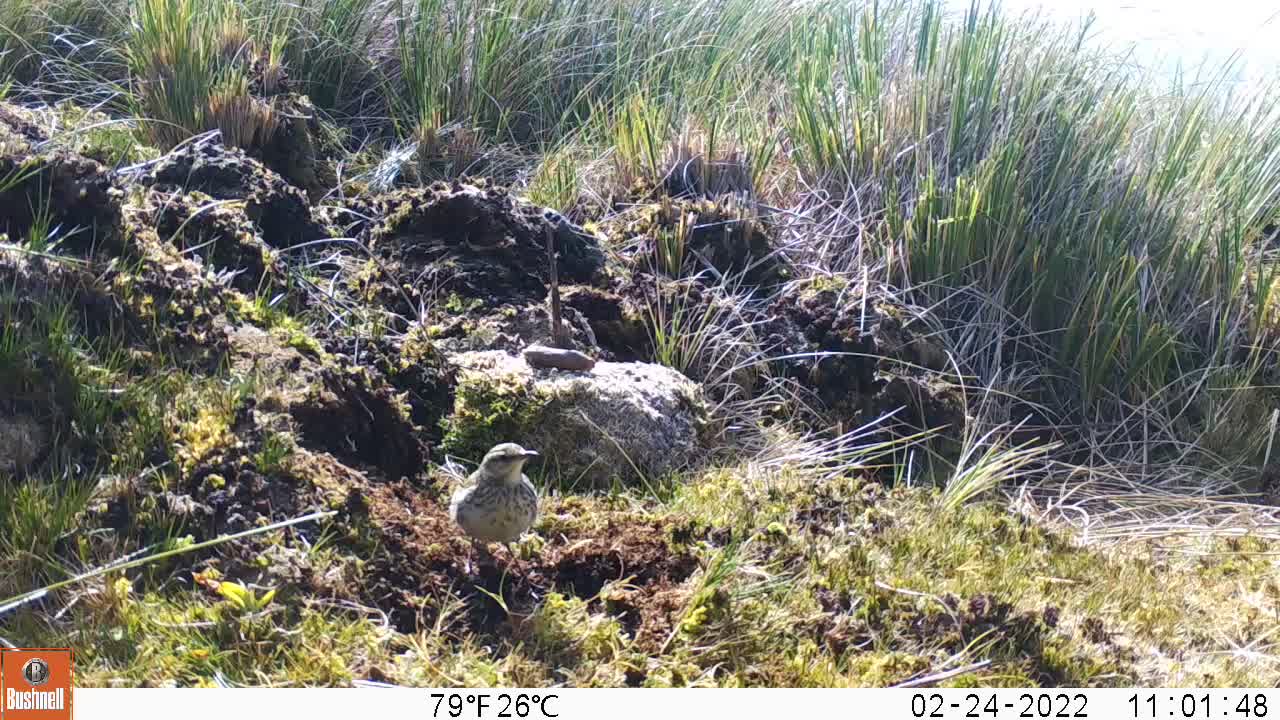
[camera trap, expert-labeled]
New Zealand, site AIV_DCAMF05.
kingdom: Animalia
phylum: Chordata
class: Aves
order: Passeriformes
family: Motacillidae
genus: Anthus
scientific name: Anthus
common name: pipit